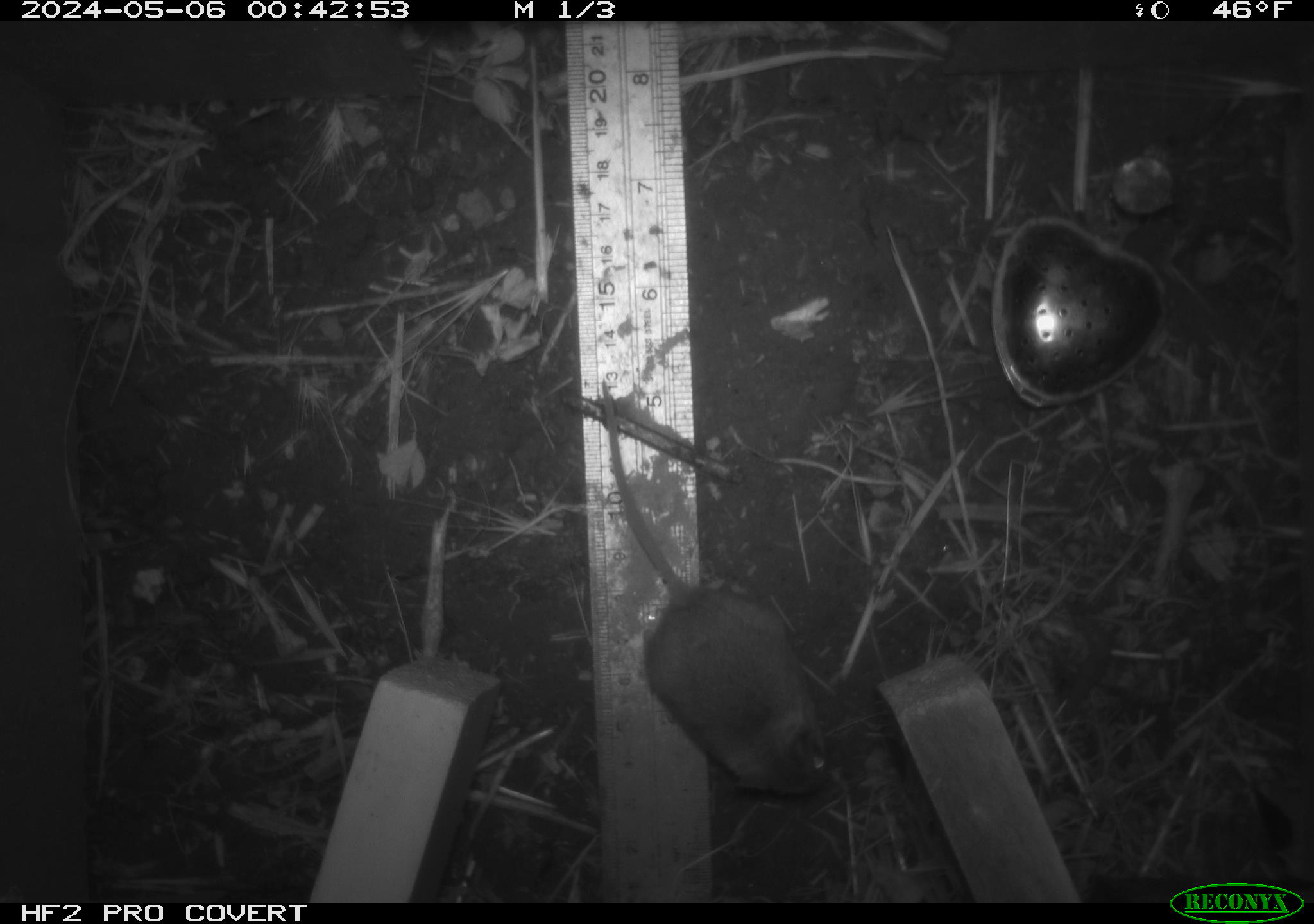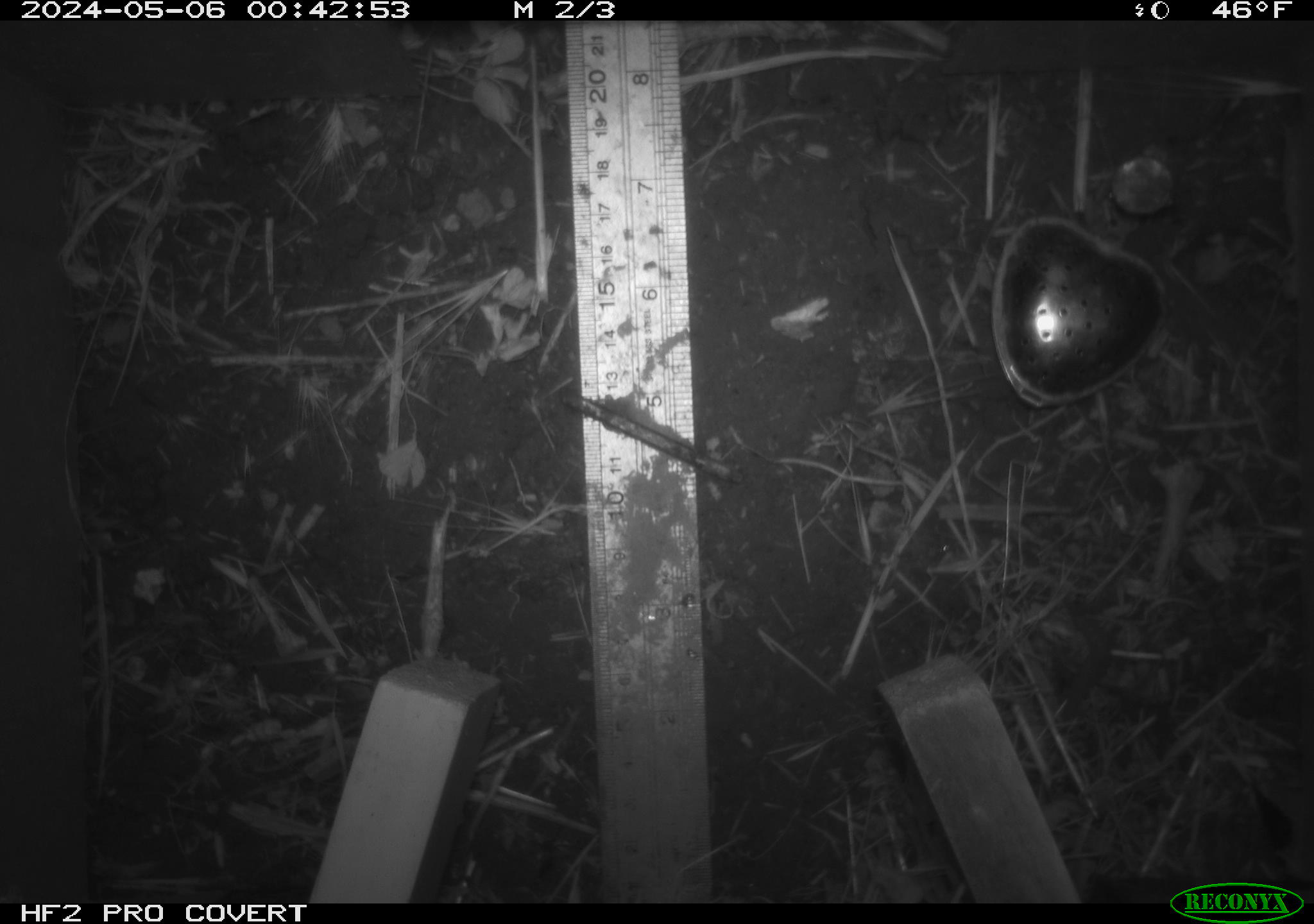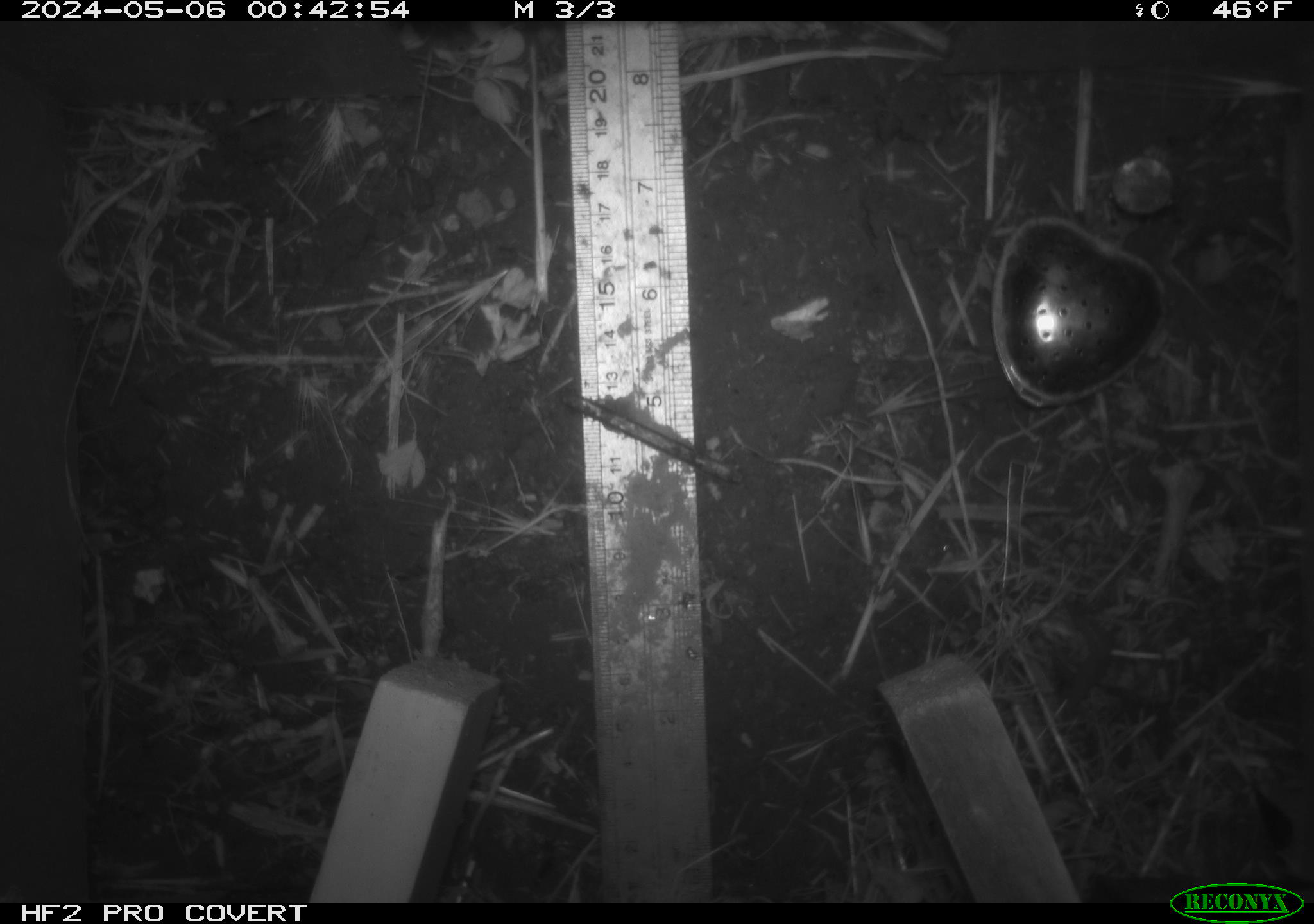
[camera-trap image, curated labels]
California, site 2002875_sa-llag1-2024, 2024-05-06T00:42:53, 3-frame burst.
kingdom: Animalia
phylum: Chordata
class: Mammalia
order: Rodentia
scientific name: Rodentia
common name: mouse species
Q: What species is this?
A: Mouse species (Rodentia).